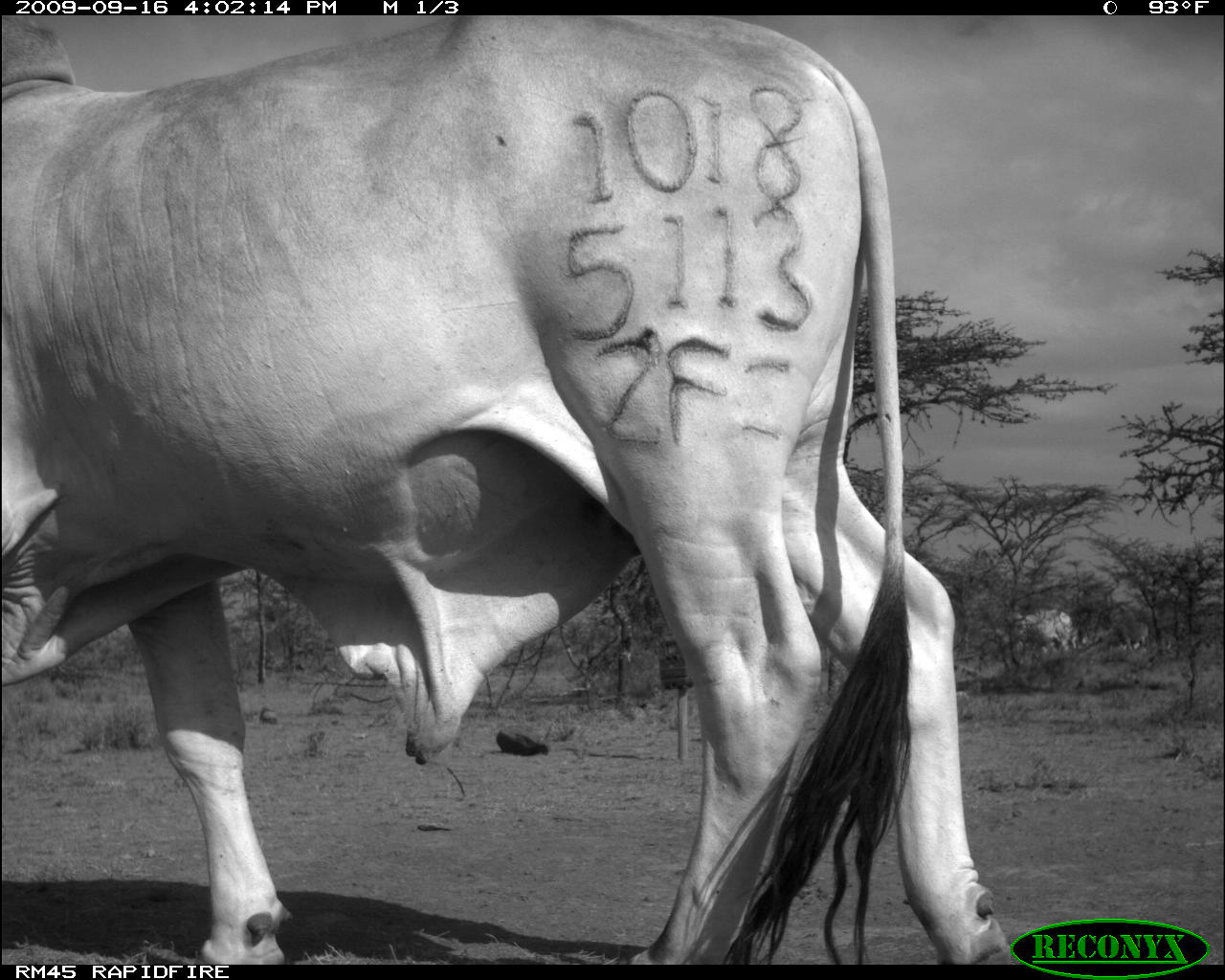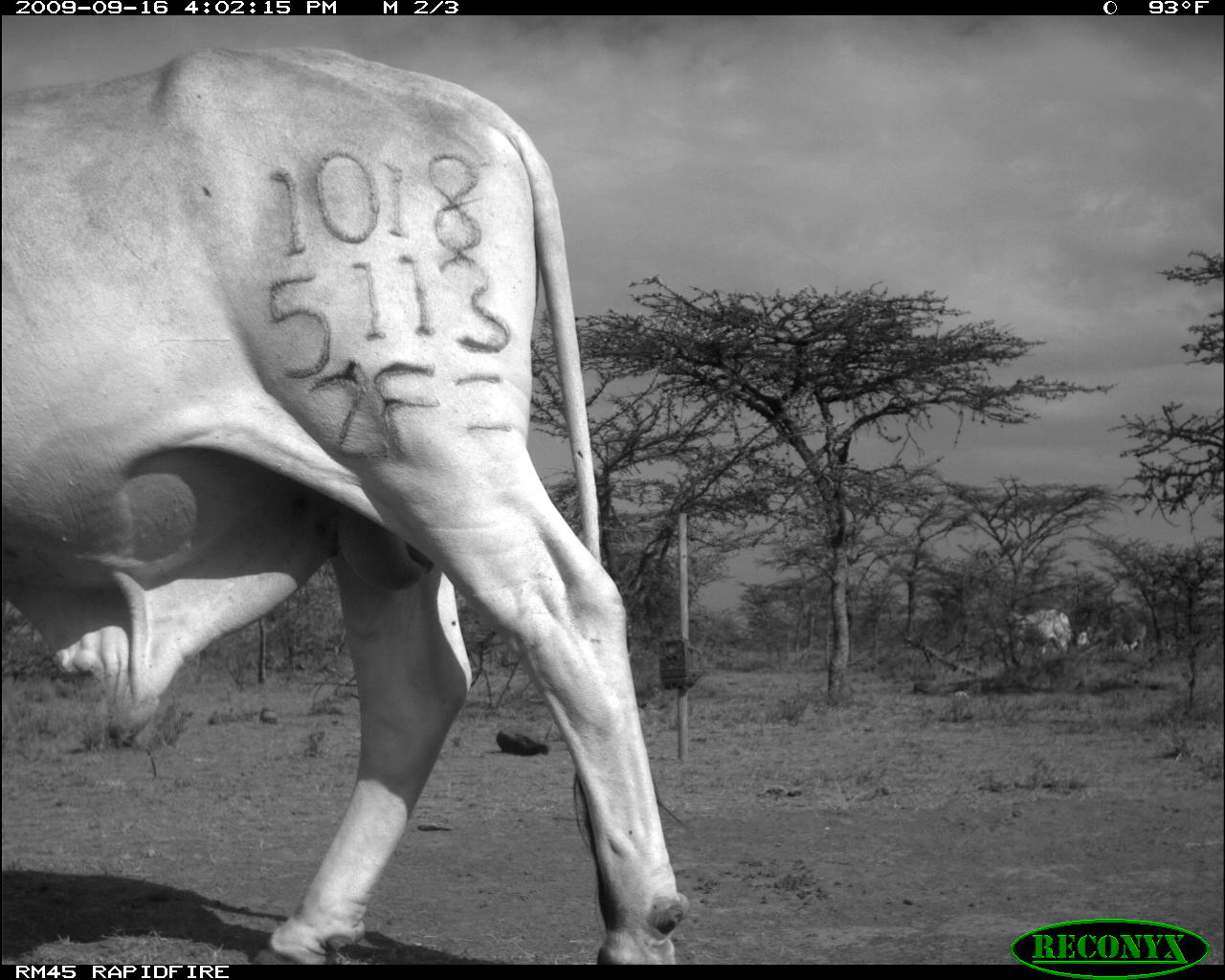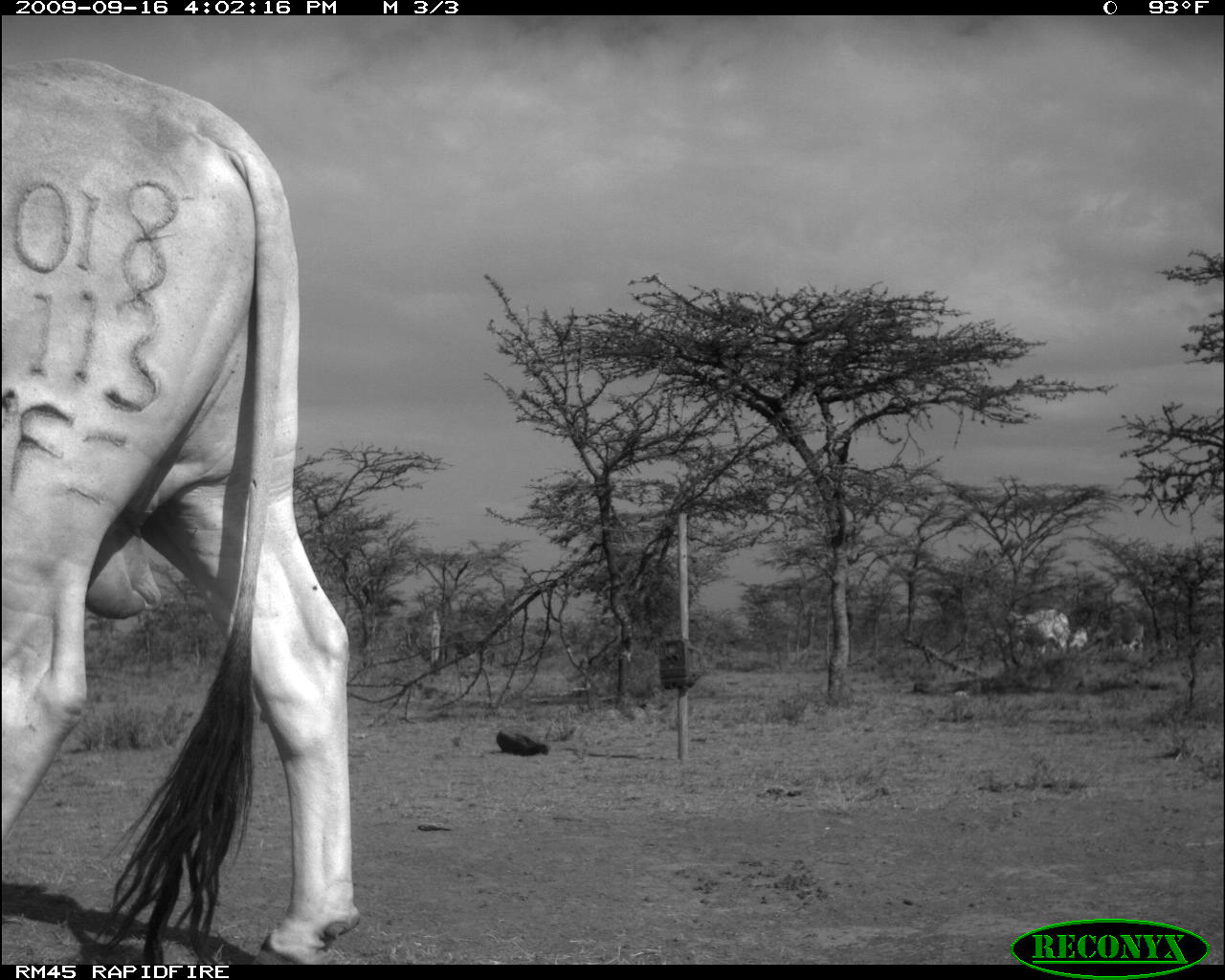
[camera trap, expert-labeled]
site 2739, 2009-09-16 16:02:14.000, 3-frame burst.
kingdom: Animalia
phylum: Chordata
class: Mammalia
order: Artiodactyla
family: Bovidae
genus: Bos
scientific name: Bos taurus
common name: domestic cattle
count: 2